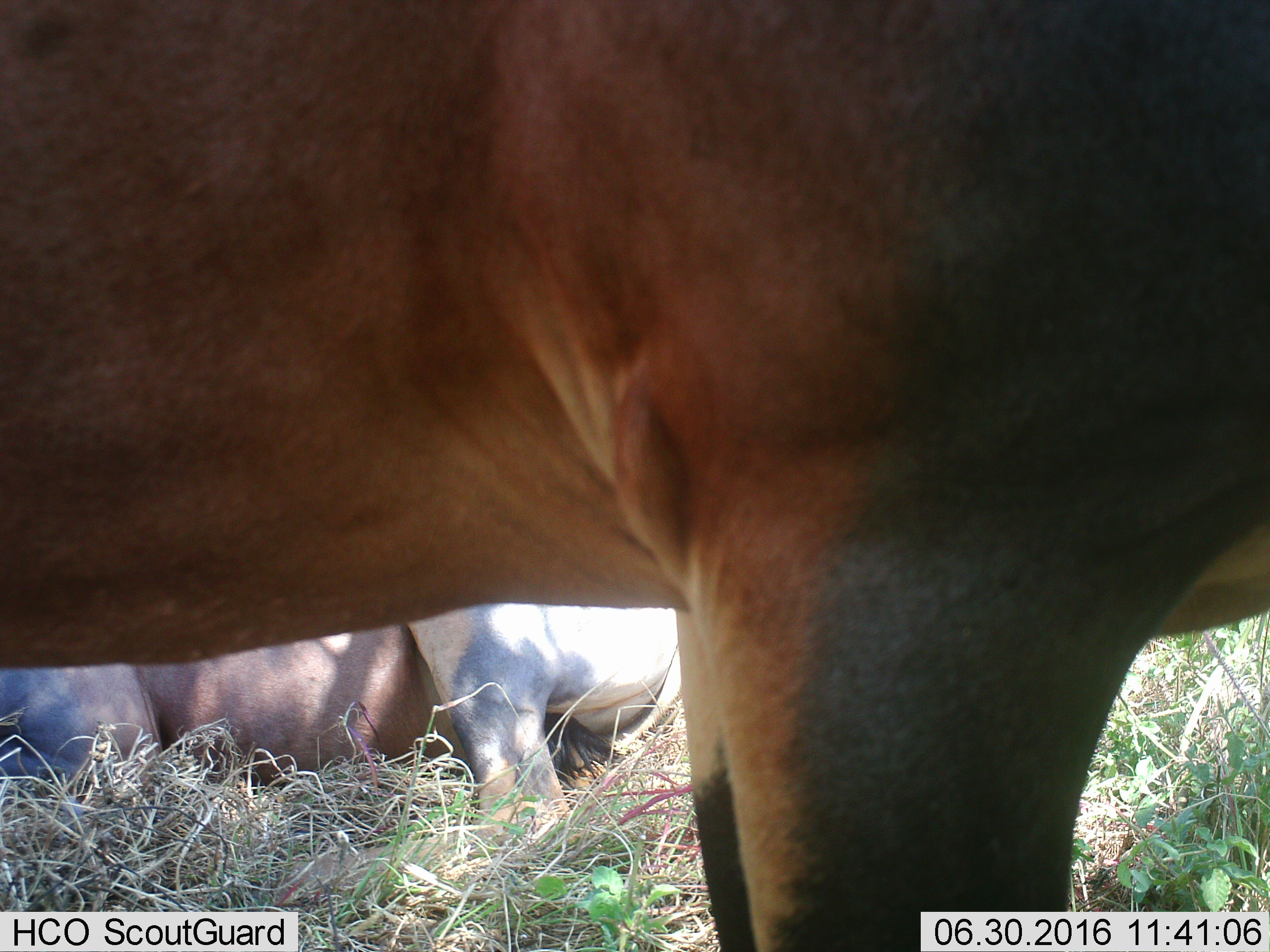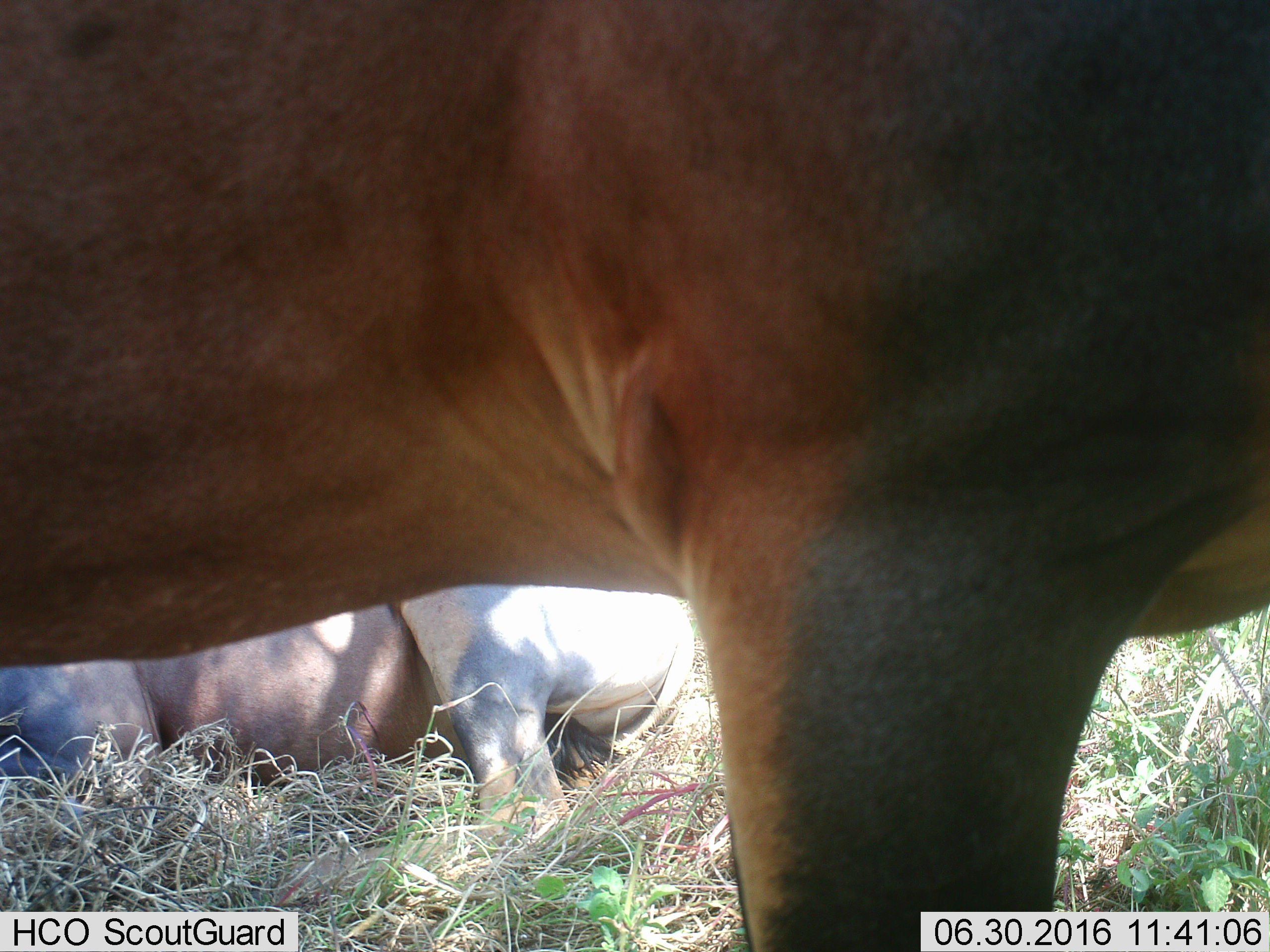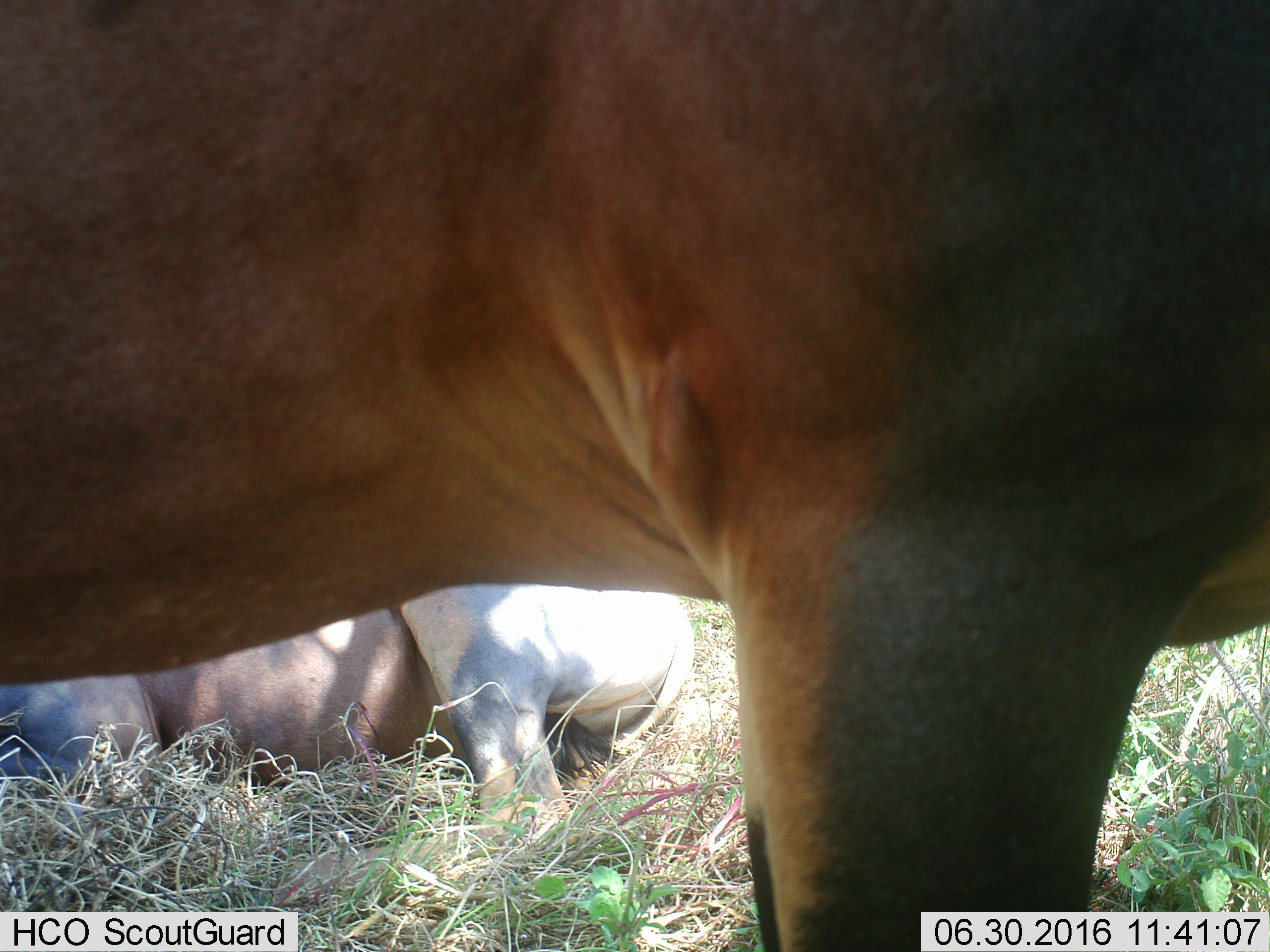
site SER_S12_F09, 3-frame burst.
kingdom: Animalia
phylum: Chordata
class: Mammalia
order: Artiodactyla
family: Bovidae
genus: Damaliscus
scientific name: Damaliscus lunatus jimela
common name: topi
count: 2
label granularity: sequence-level